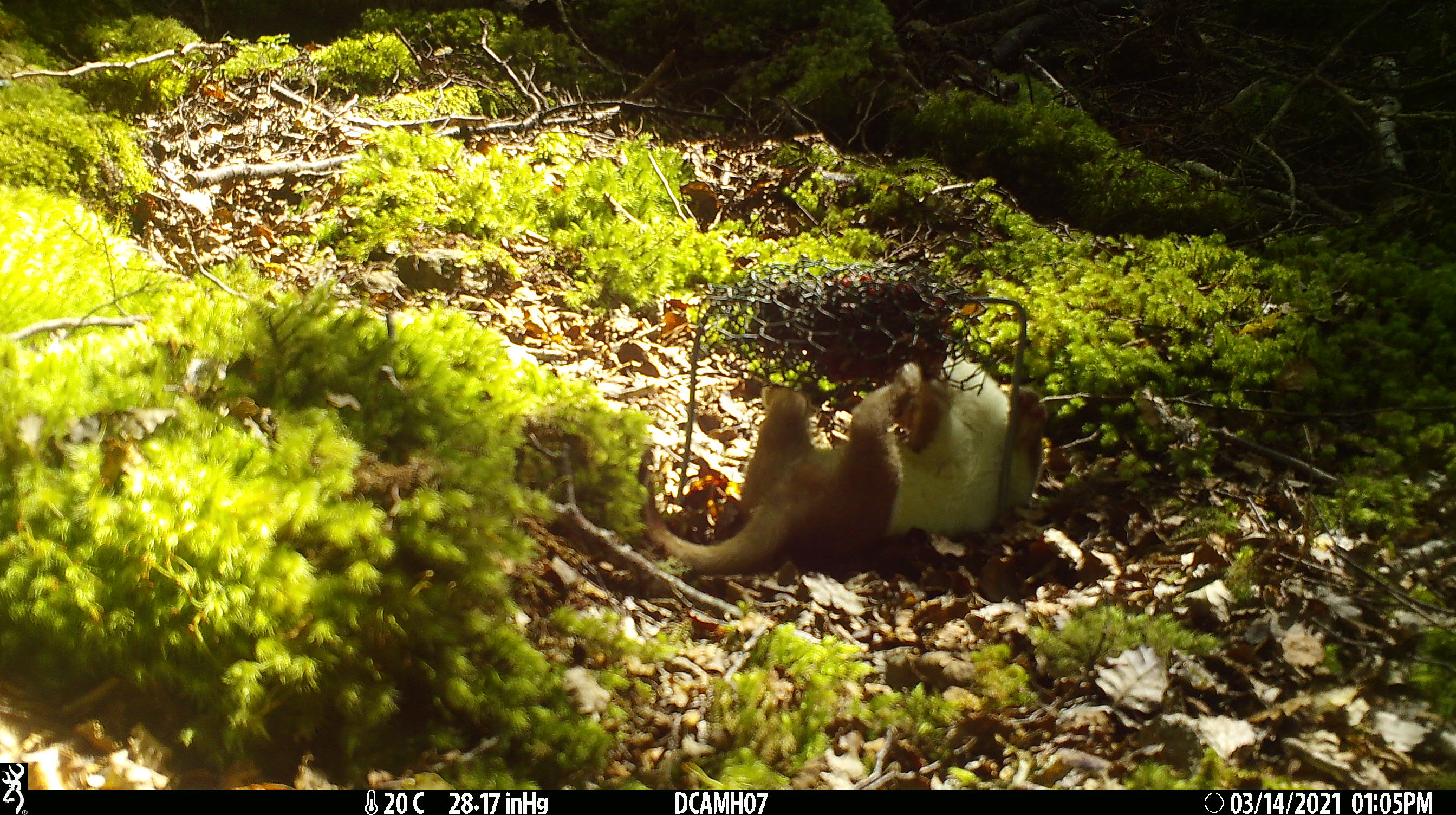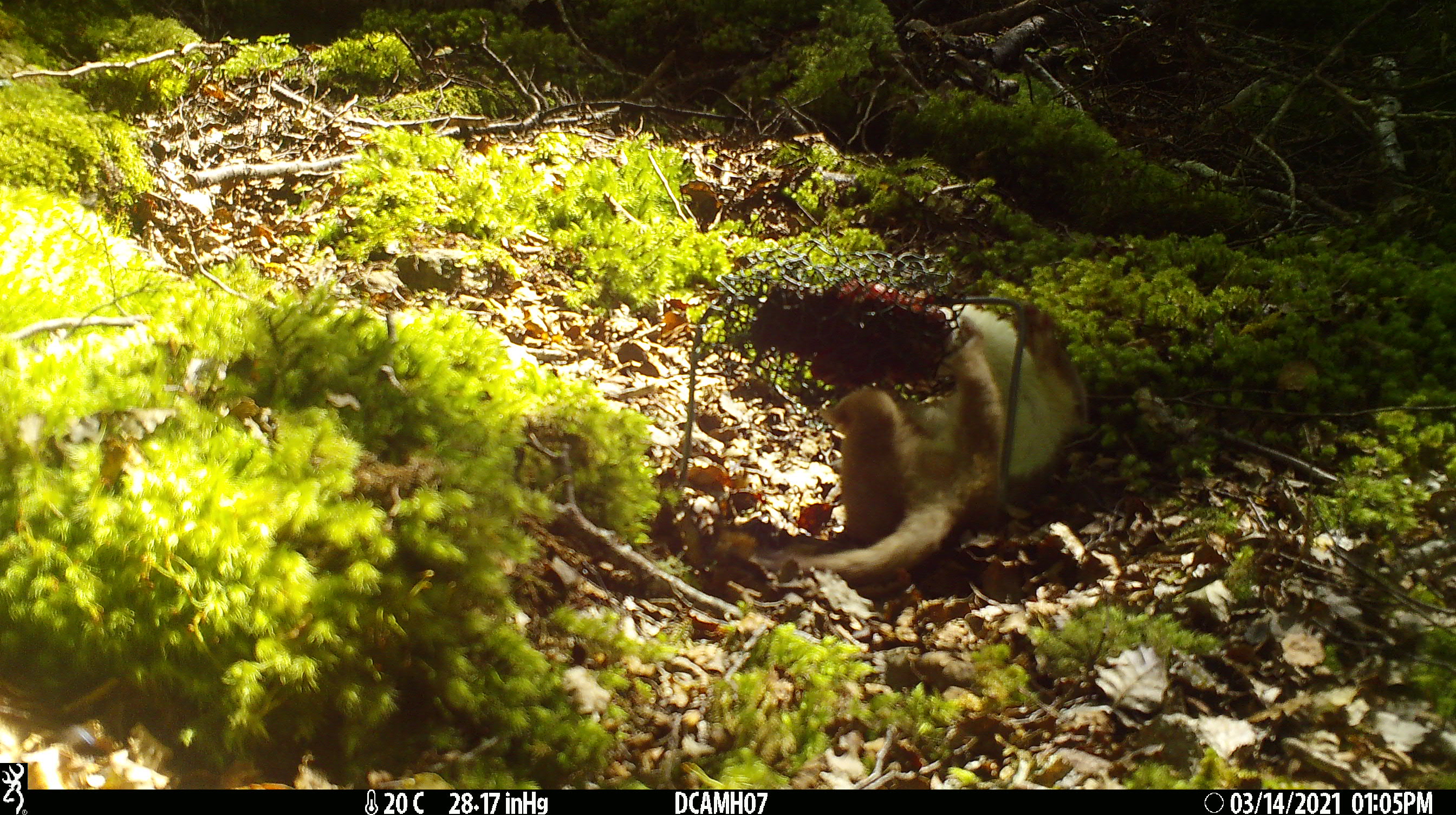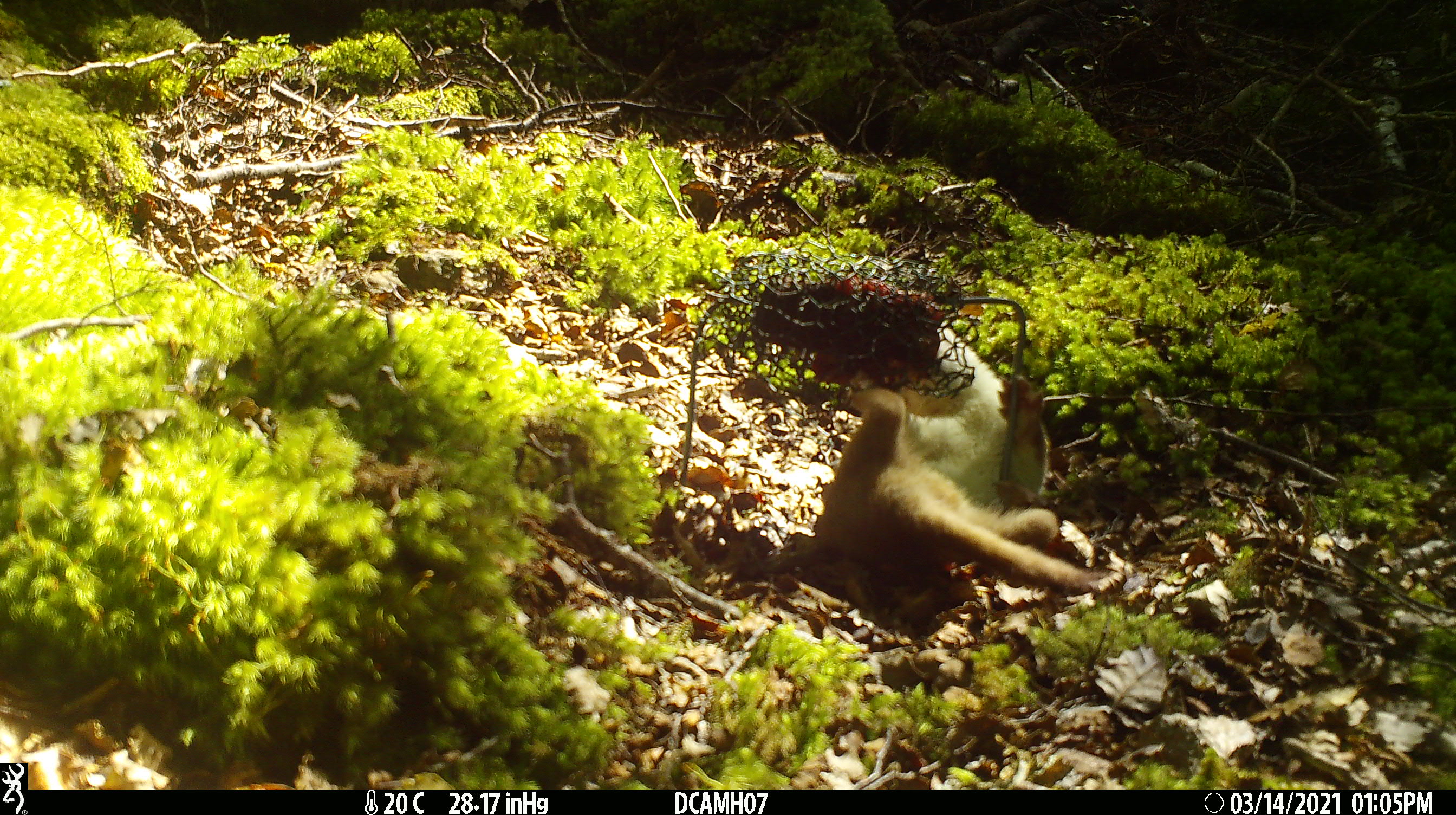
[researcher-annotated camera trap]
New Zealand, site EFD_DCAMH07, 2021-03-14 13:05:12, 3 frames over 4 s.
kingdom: Animalia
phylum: Chordata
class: Mammalia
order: Carnivora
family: Mustelidae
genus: Mustela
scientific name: Mustela erminea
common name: stoat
Stoat (Mustela erminea).